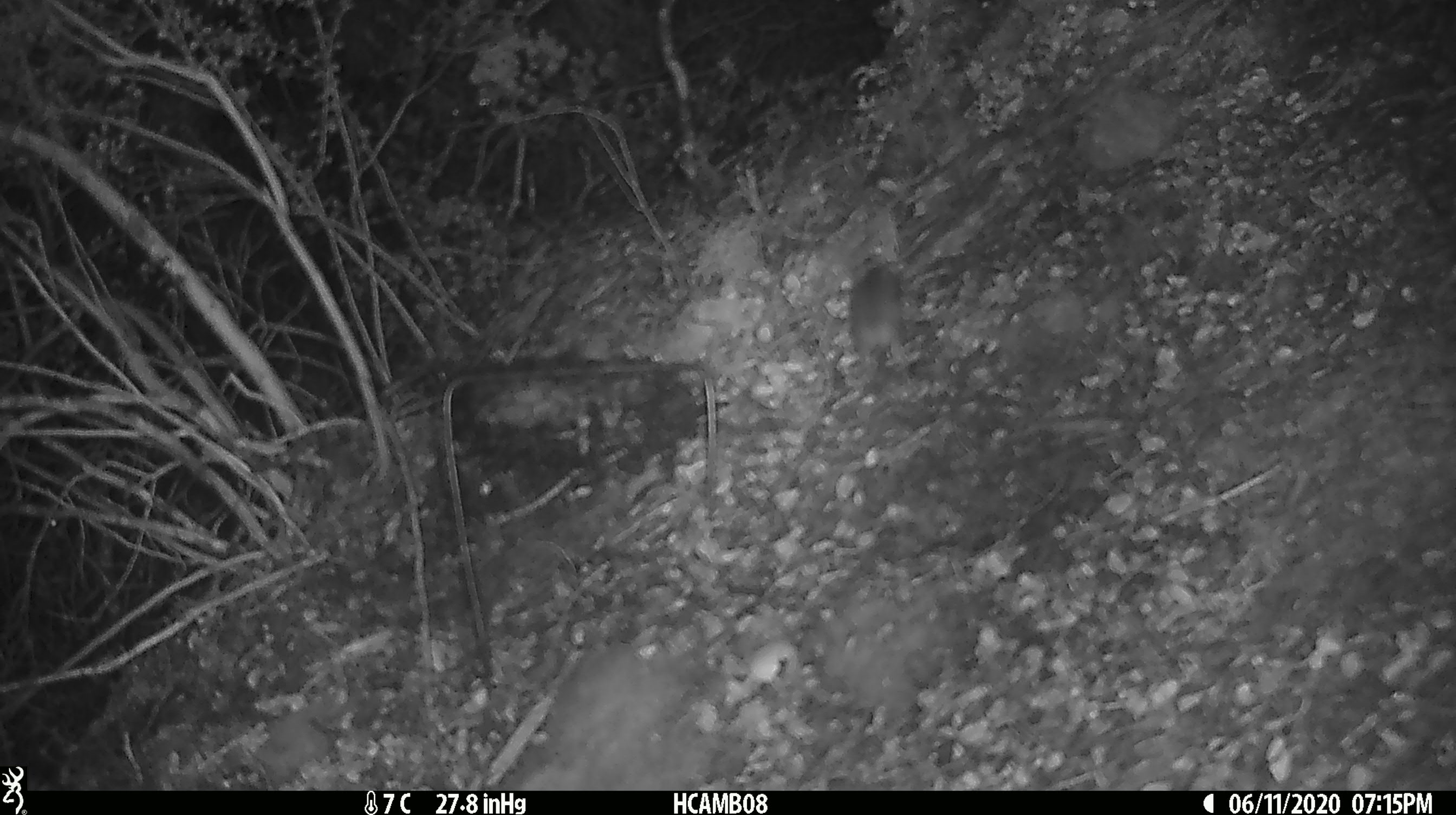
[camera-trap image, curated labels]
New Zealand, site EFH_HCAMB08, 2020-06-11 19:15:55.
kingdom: Animalia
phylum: Chordata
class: Mammalia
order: Rodentia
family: Muridae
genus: Mus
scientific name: Mus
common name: mouse